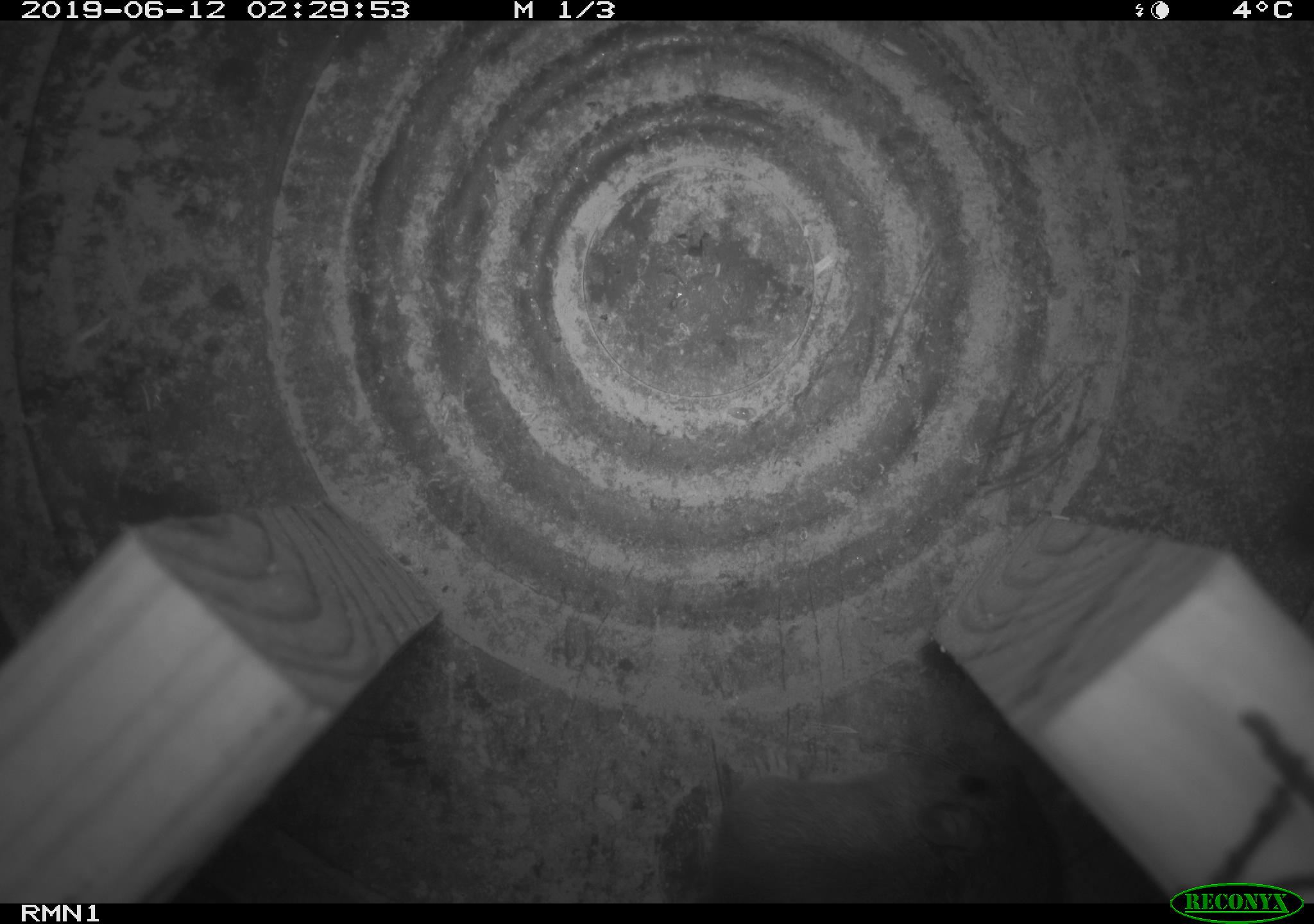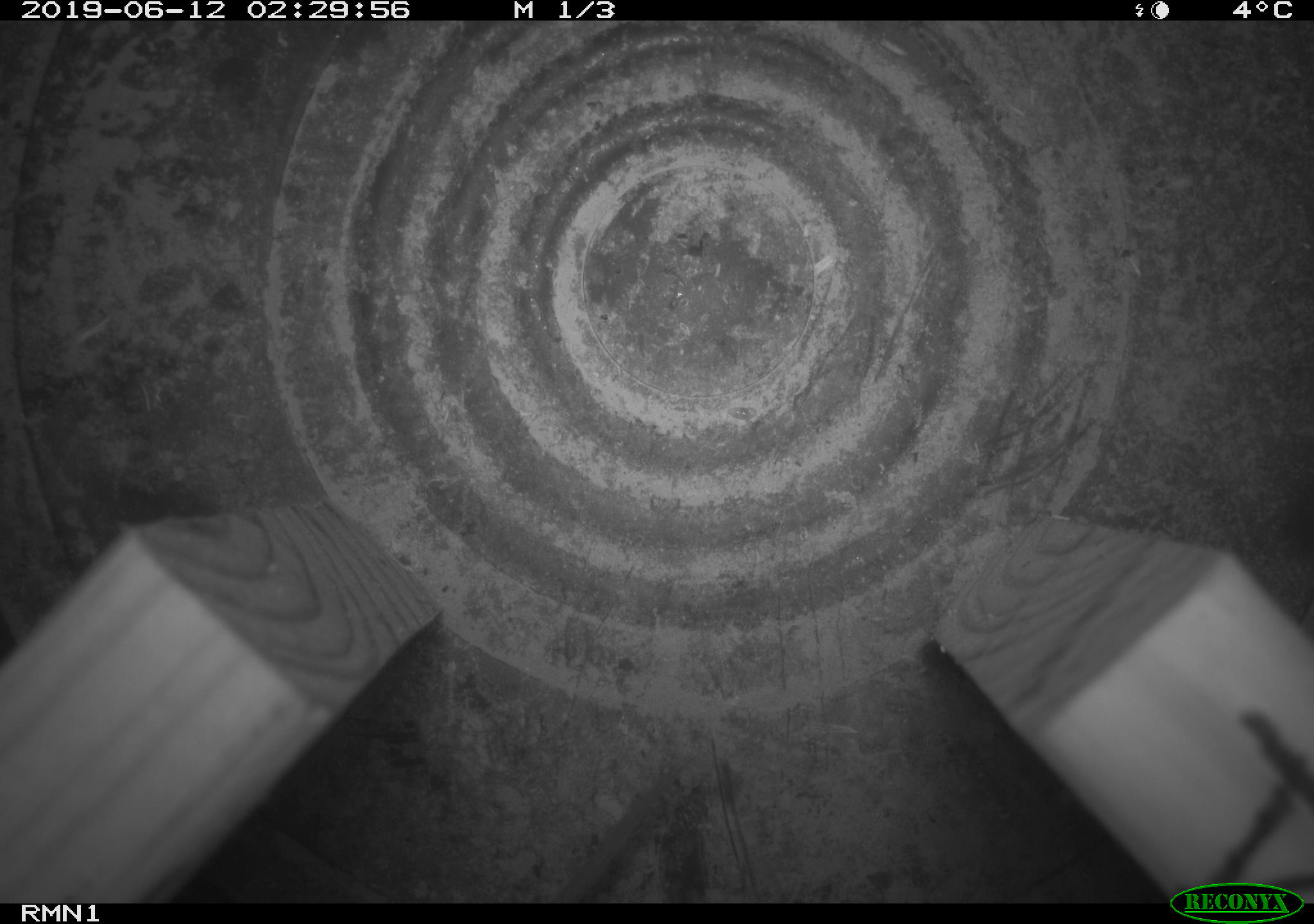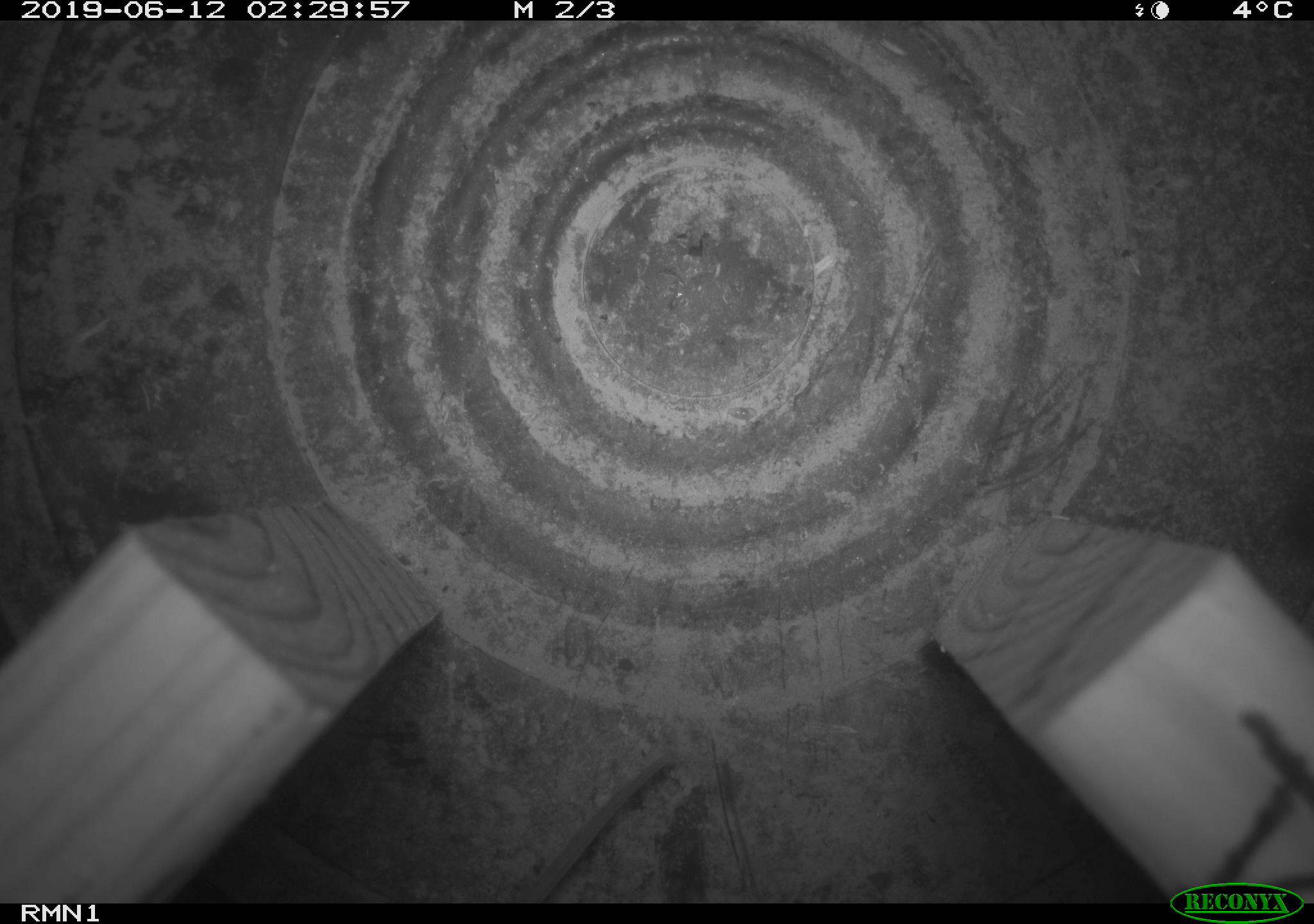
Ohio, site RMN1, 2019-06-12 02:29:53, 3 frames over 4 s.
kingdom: Animalia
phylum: Chordata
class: Mammalia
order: Rodentia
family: Cricetidae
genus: Peromyscus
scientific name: Peromyscus leucopus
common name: white-footed mouse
White-footed mouse (Peromyscus leucopus).